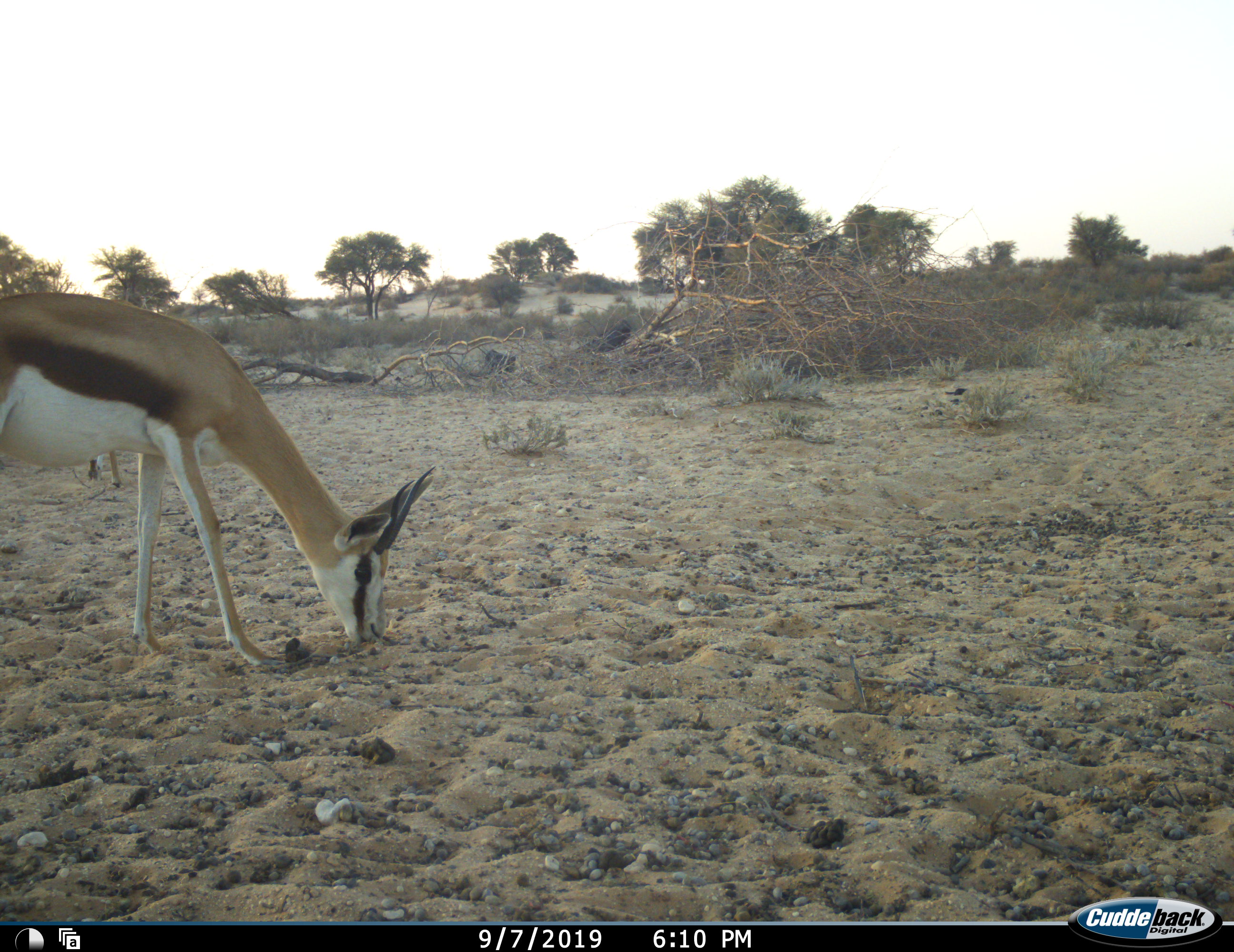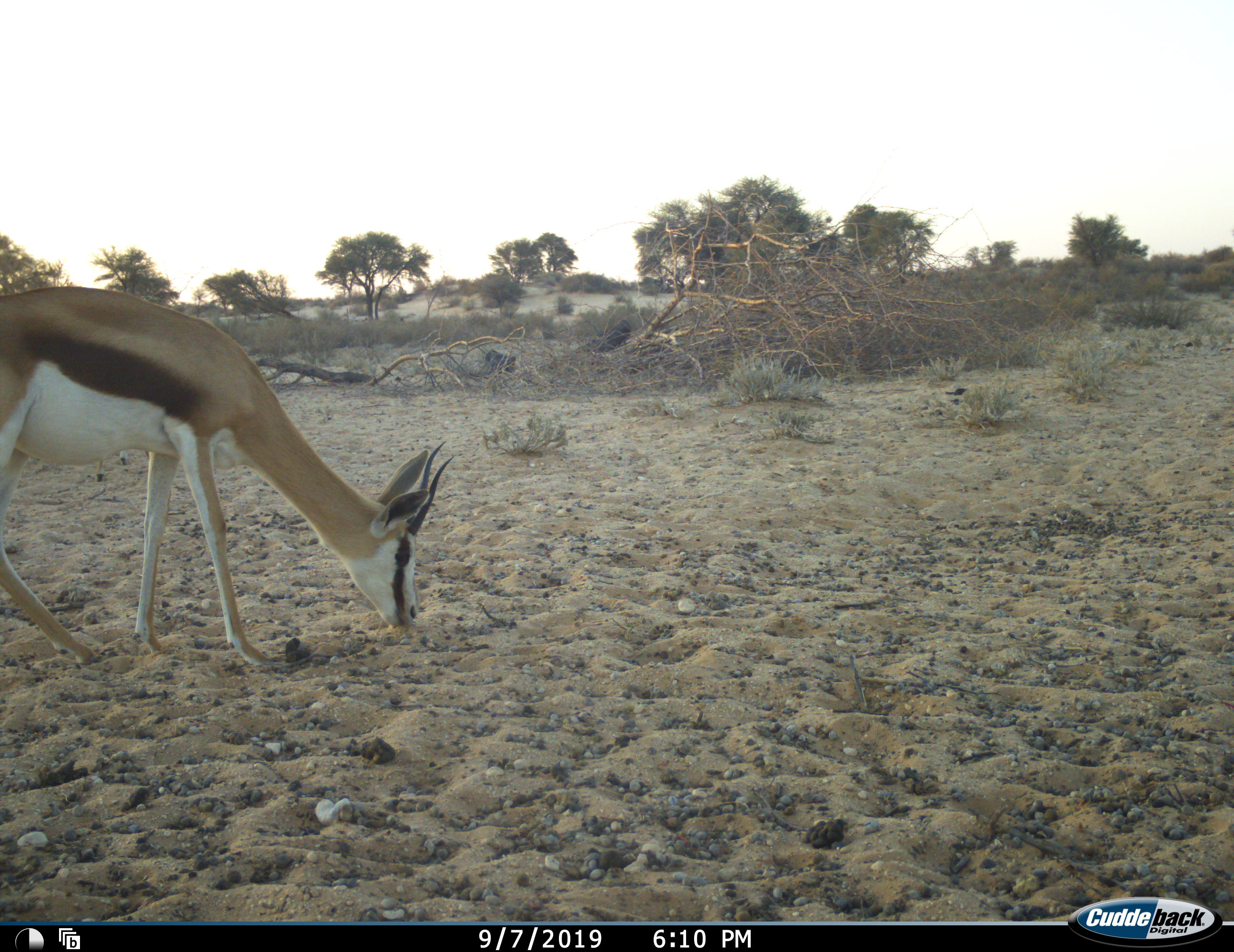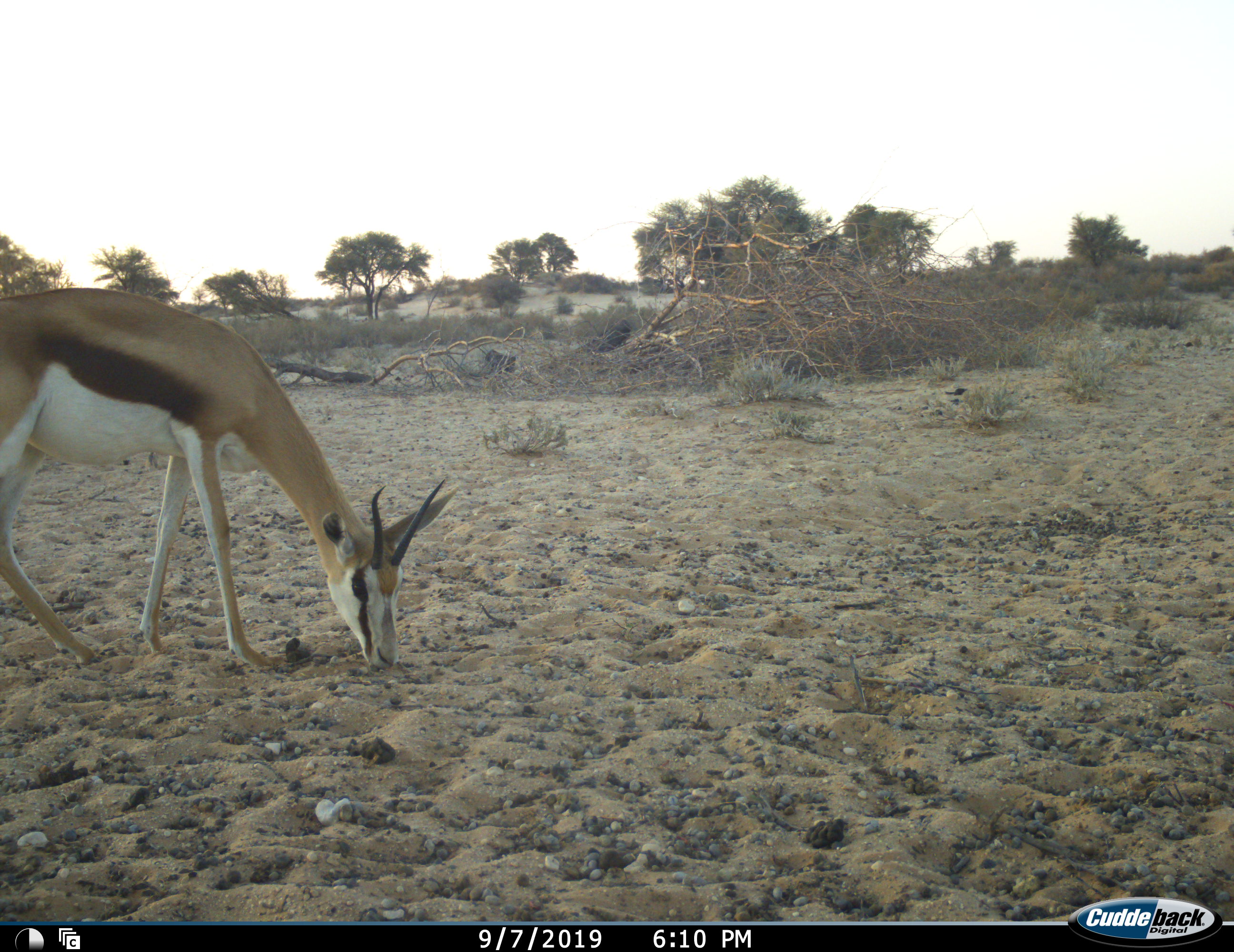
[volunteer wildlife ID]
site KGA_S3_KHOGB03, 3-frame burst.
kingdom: Animalia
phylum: Chordata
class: Mammalia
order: Artiodactyla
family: Bovidae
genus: Antidorcas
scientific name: Antidorcas marsupialis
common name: springbok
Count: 1.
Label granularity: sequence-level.